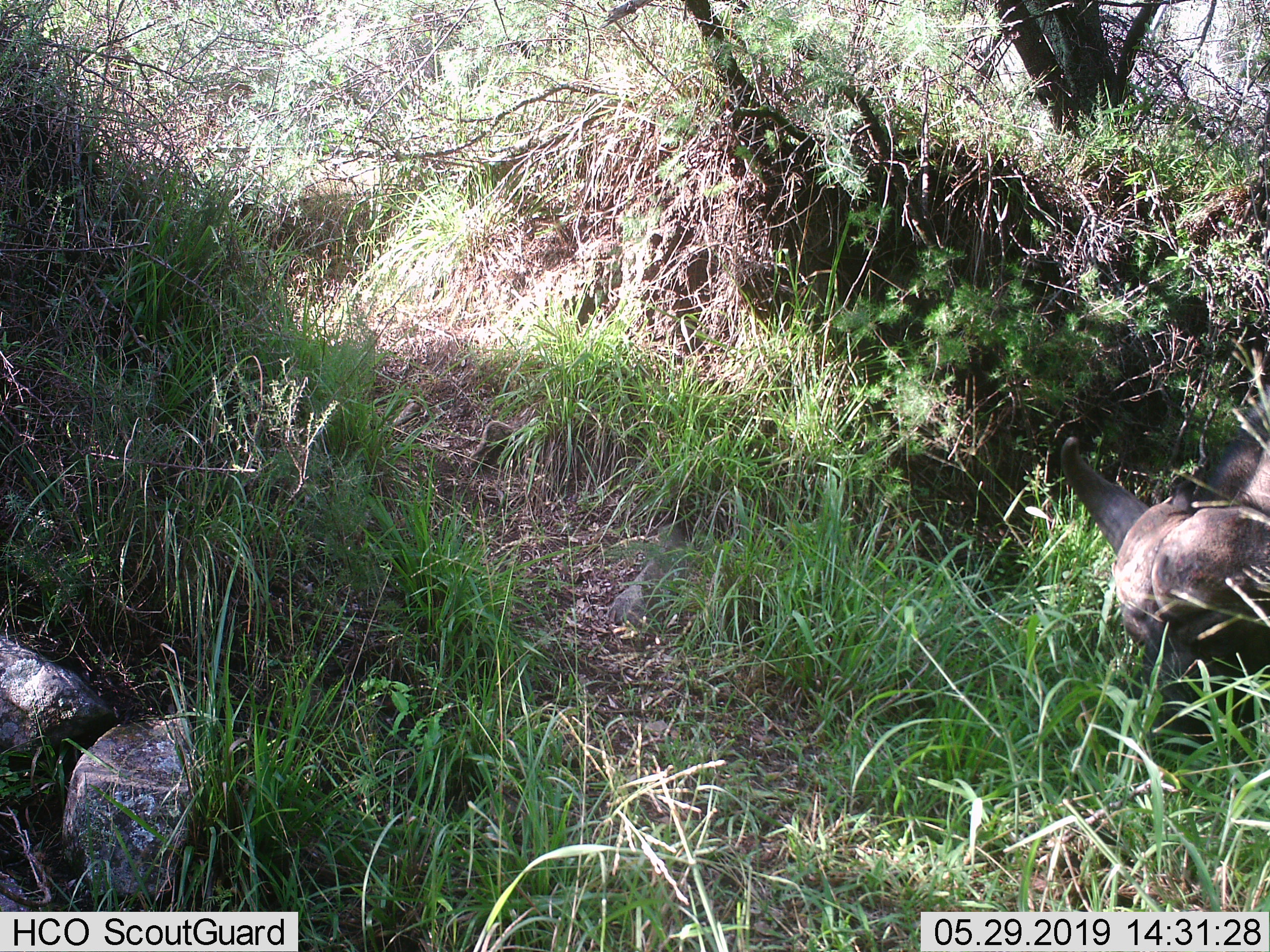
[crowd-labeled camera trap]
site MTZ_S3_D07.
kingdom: Animalia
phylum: Chordata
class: Mammalia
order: Artiodactyla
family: Bovidae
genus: Syncerus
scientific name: Syncerus caffer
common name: african buffalo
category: buffalo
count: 1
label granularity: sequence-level